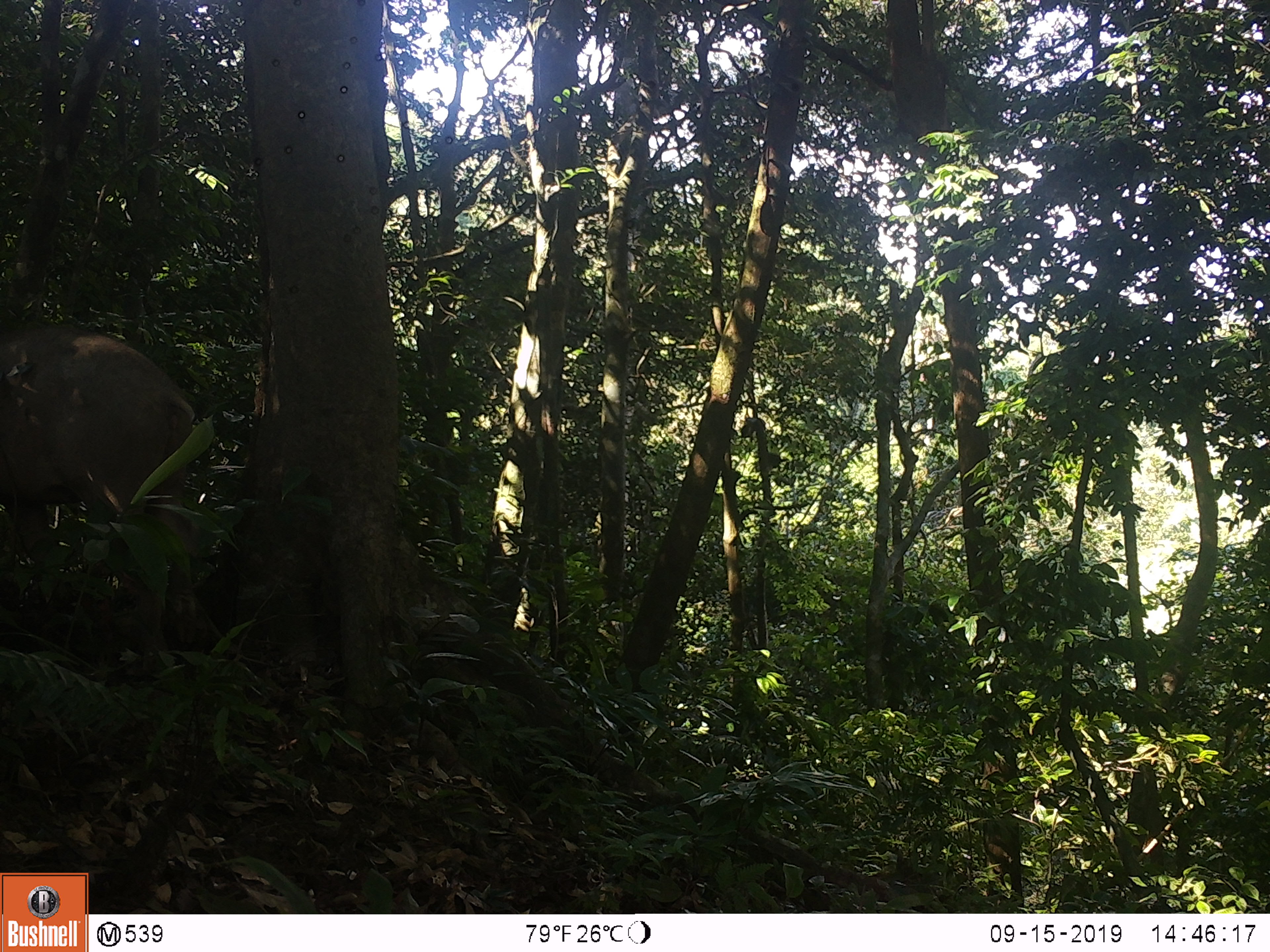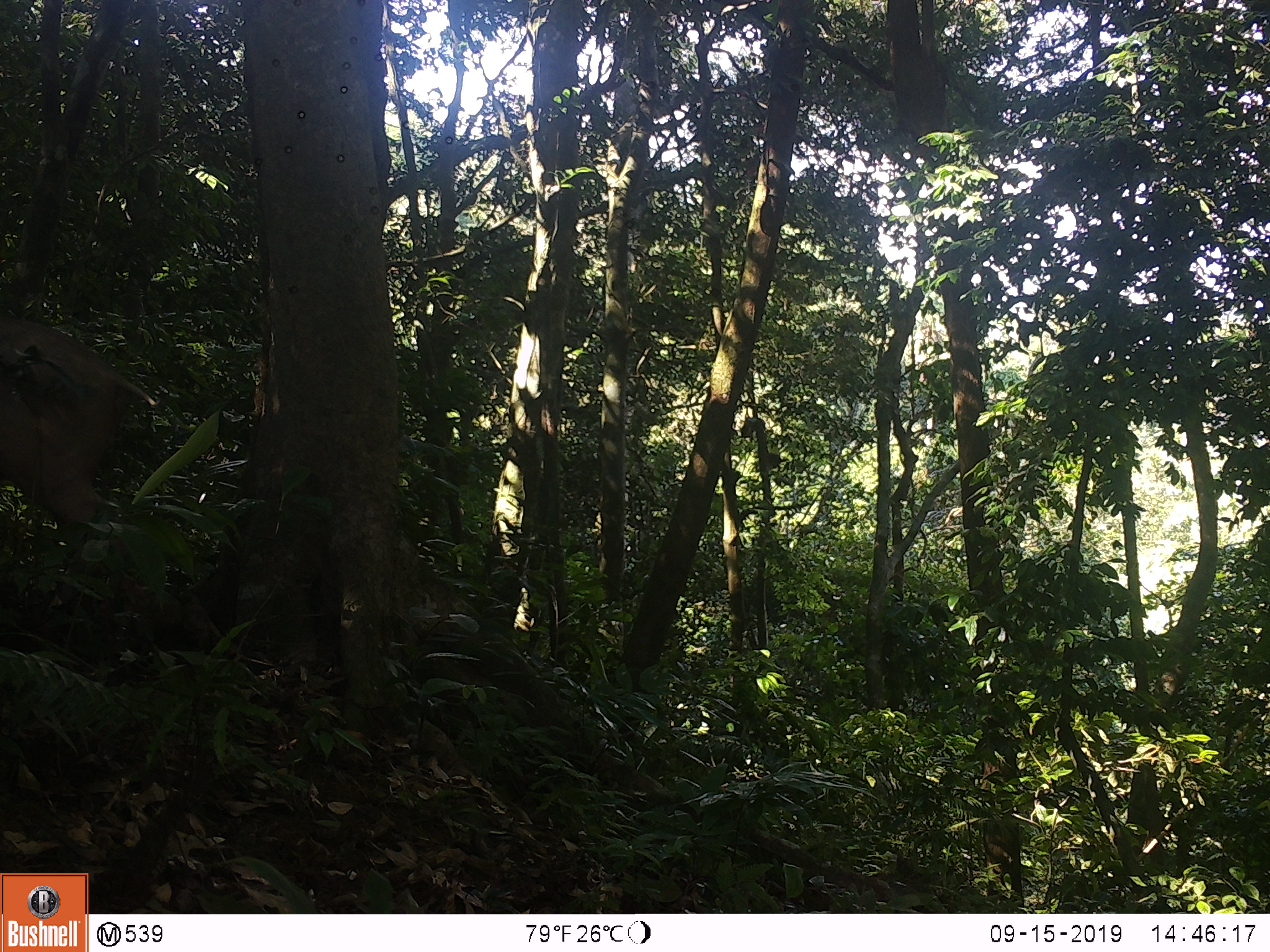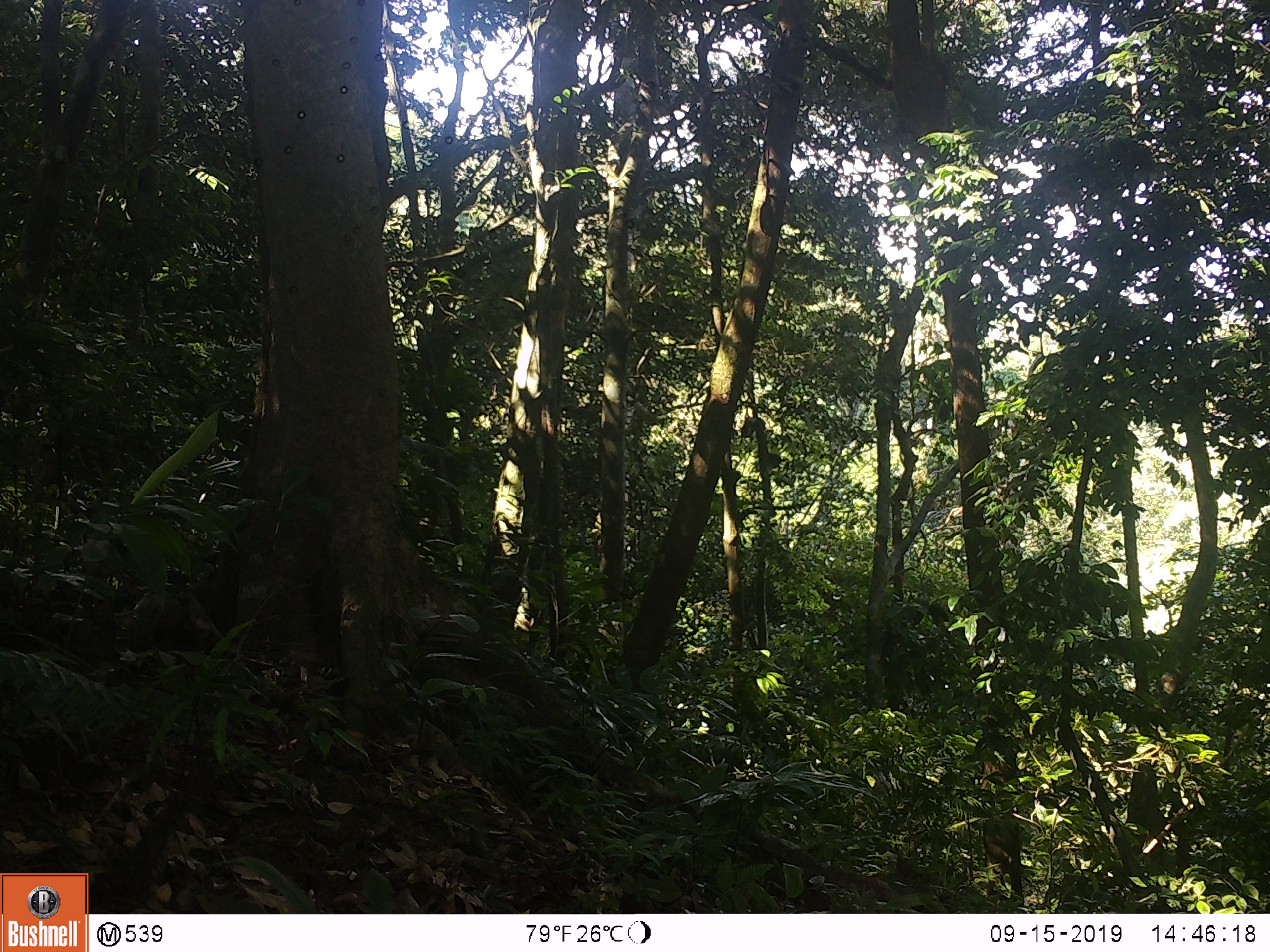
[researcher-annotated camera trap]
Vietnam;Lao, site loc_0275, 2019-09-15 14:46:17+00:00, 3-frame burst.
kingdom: Animalia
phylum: Chordata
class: Mammalia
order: Artiodactyla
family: Suidae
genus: Sus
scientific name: Sus scrofa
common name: eurasian wild pig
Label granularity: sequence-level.